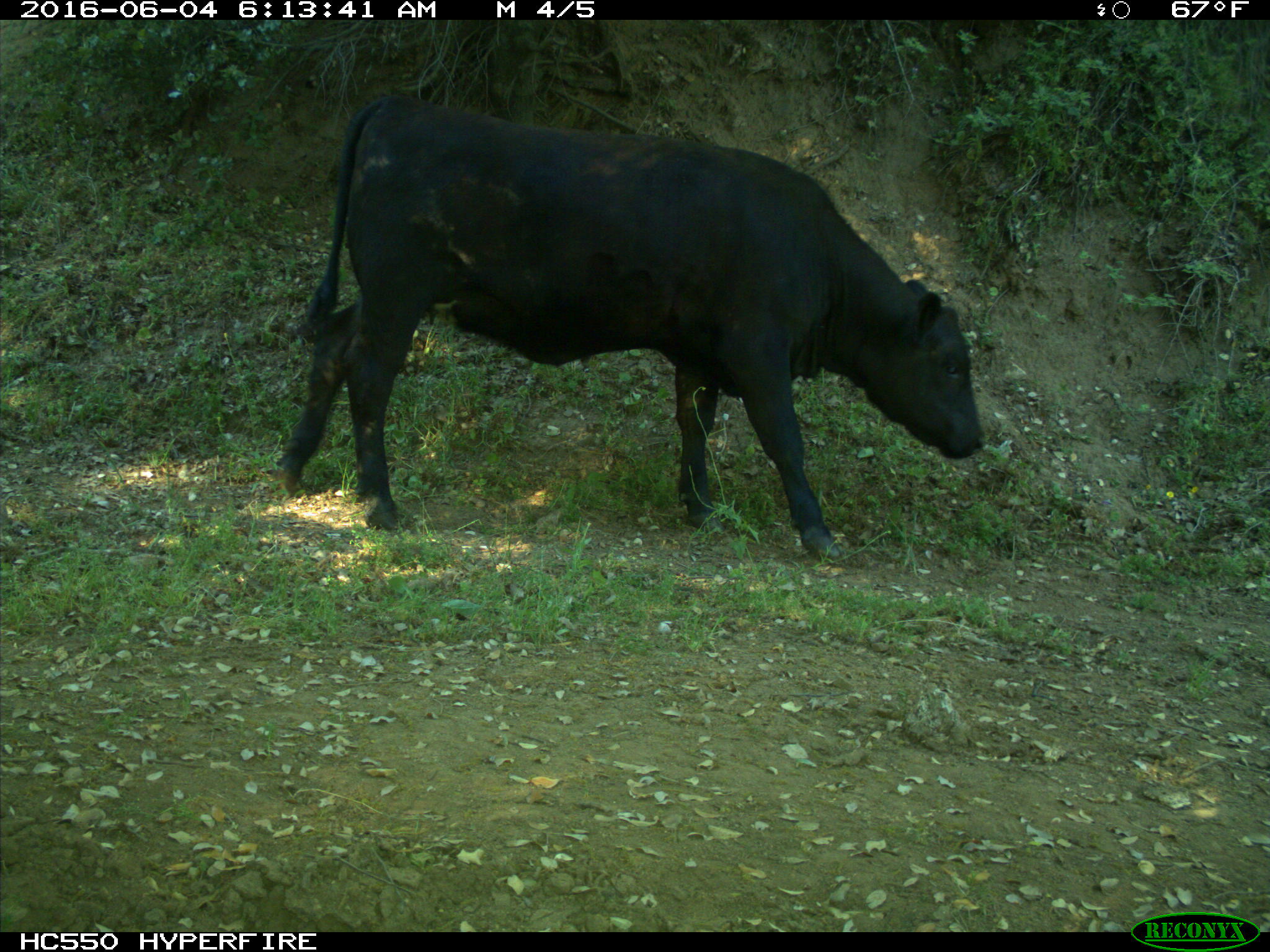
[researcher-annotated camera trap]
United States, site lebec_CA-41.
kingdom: Animalia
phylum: Chordata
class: Mammalia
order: Artiodactyla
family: Bovidae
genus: Bos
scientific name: Bos taurus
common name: domestic cow